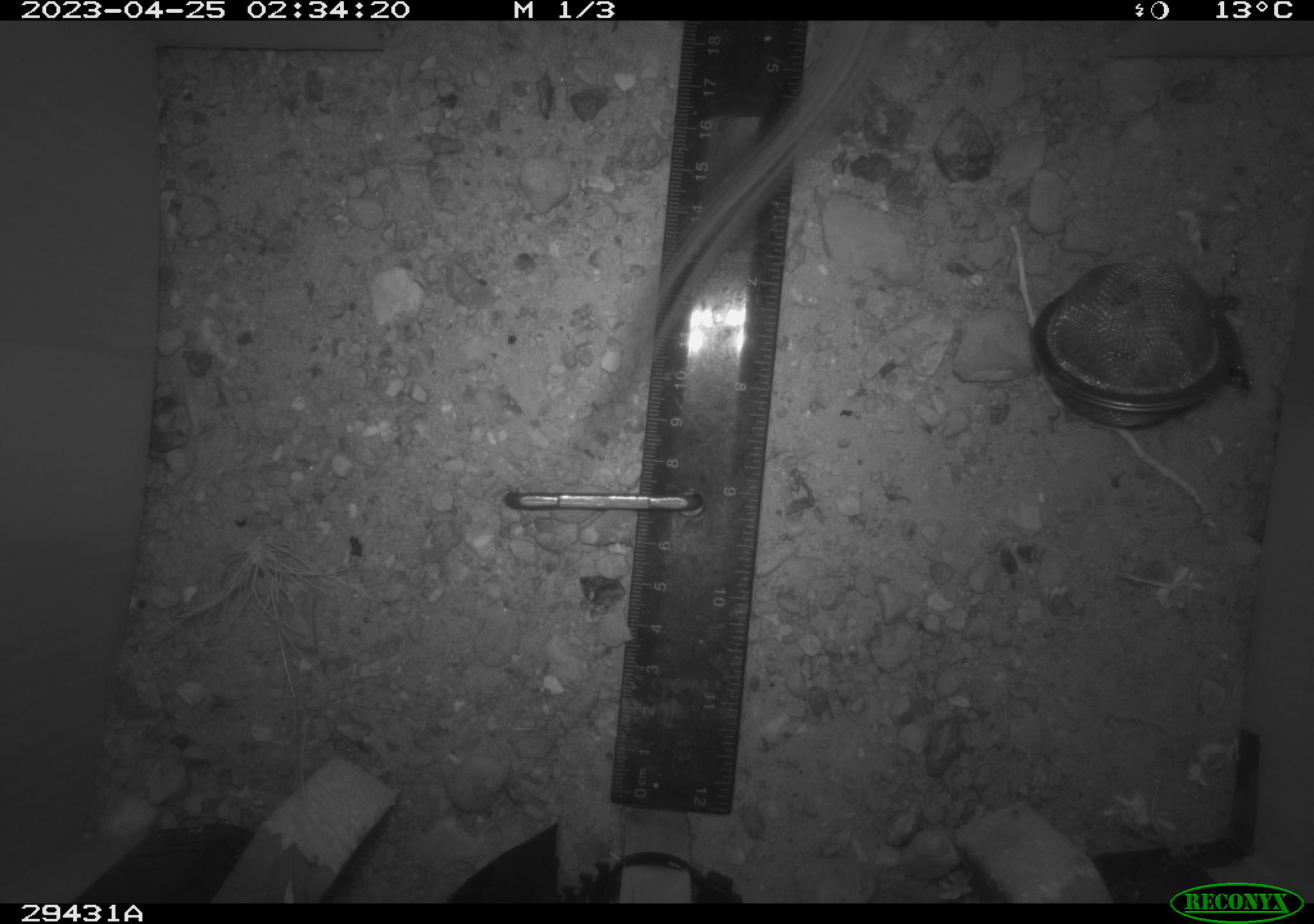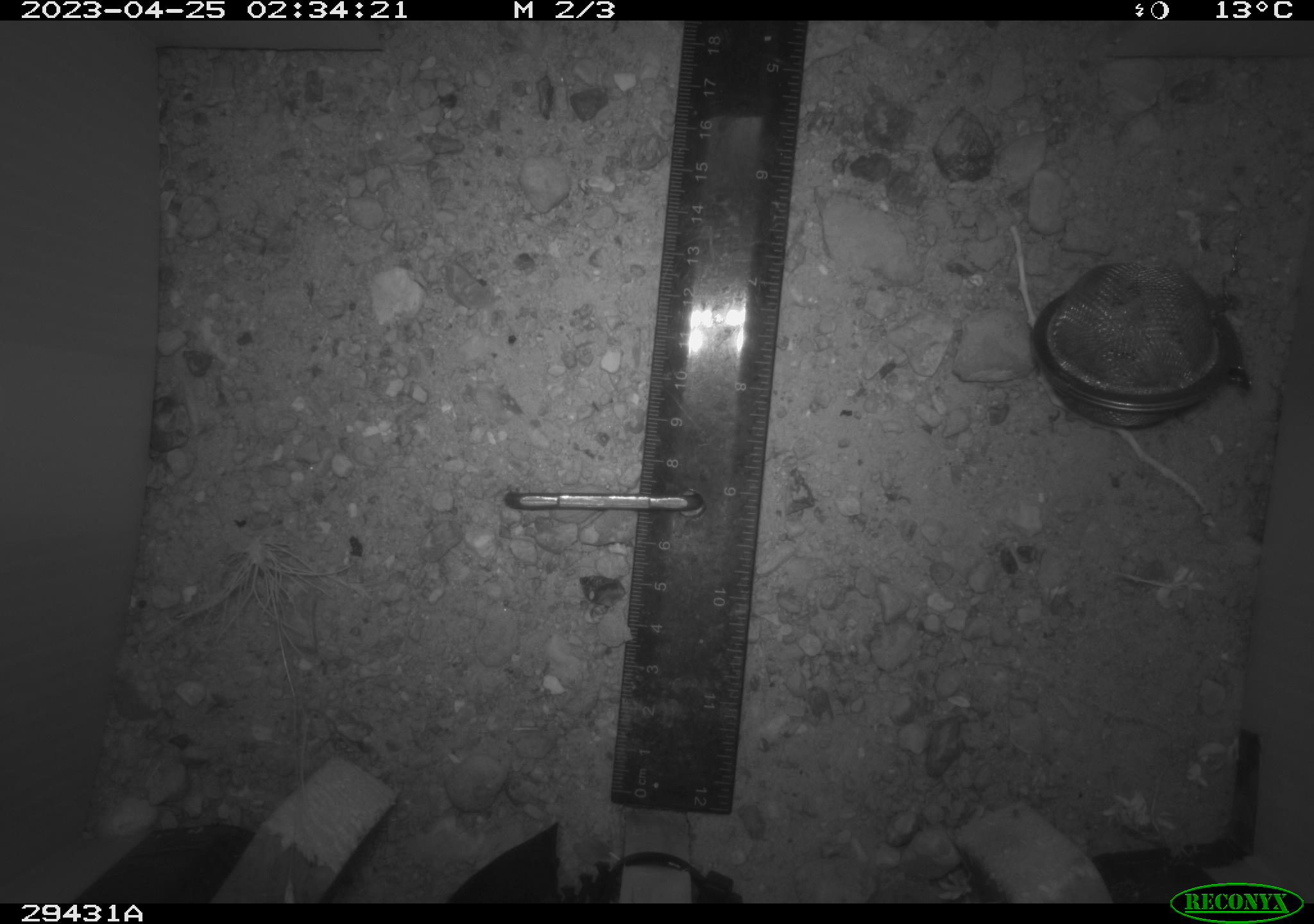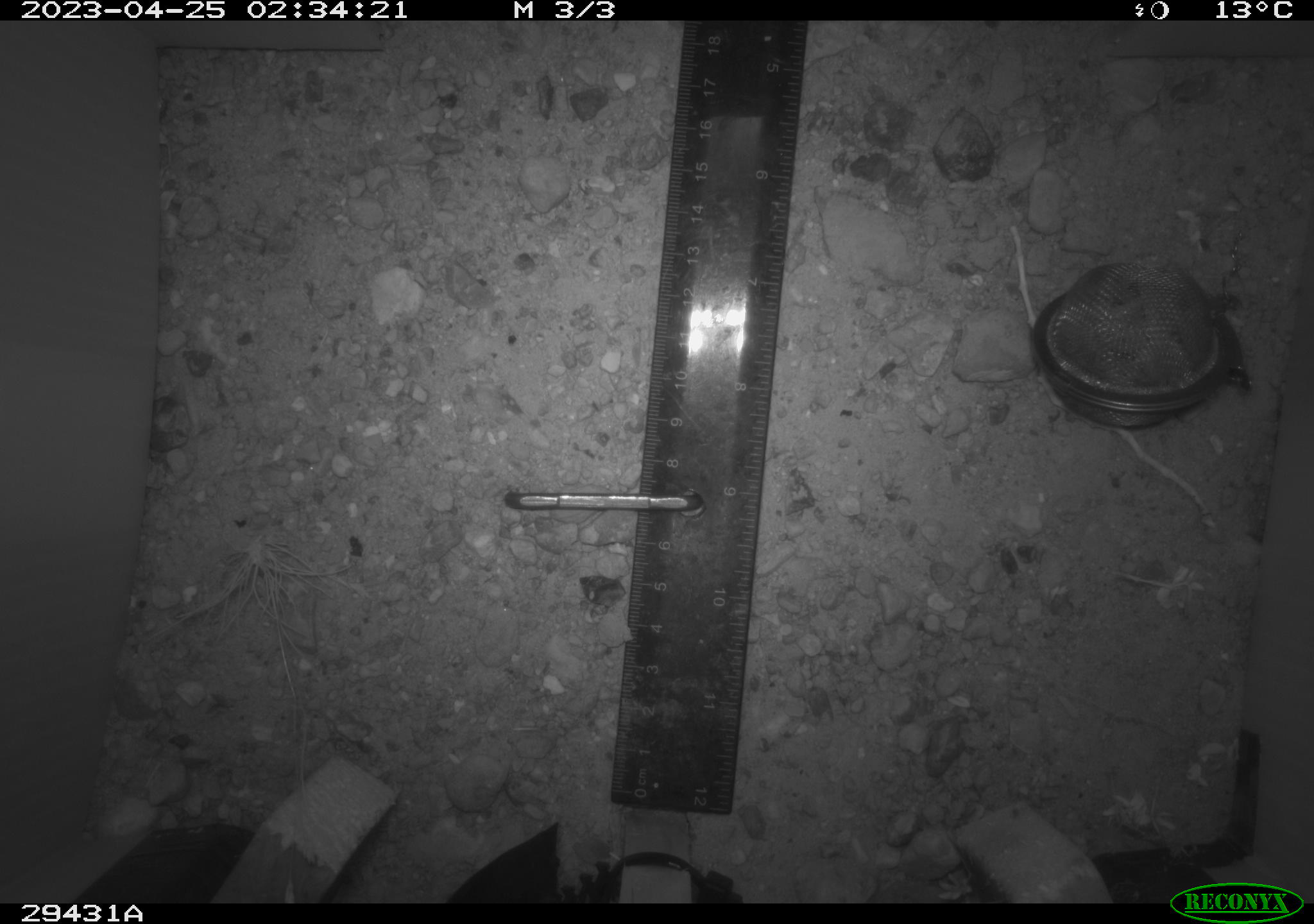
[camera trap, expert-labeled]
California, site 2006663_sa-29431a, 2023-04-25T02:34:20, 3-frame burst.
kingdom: Animalia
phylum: Chordata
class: Mammalia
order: Rodentia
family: Heteromyidae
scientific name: Heteromyidae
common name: kangaroo rats and pocket mice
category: heteromyidae family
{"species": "heteromyidae family (kangaroo rats and pocket mice) (Heteromyidae)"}